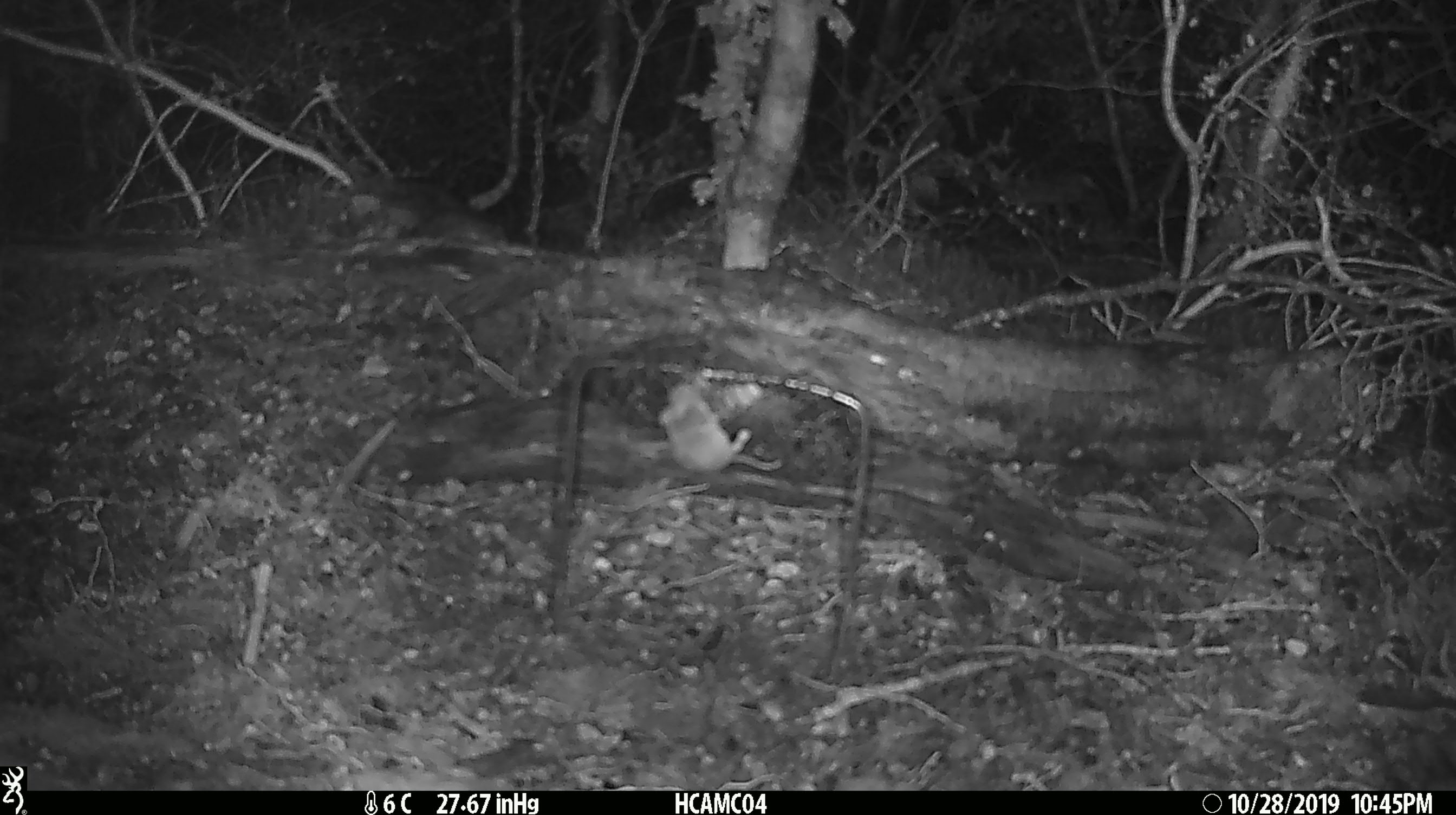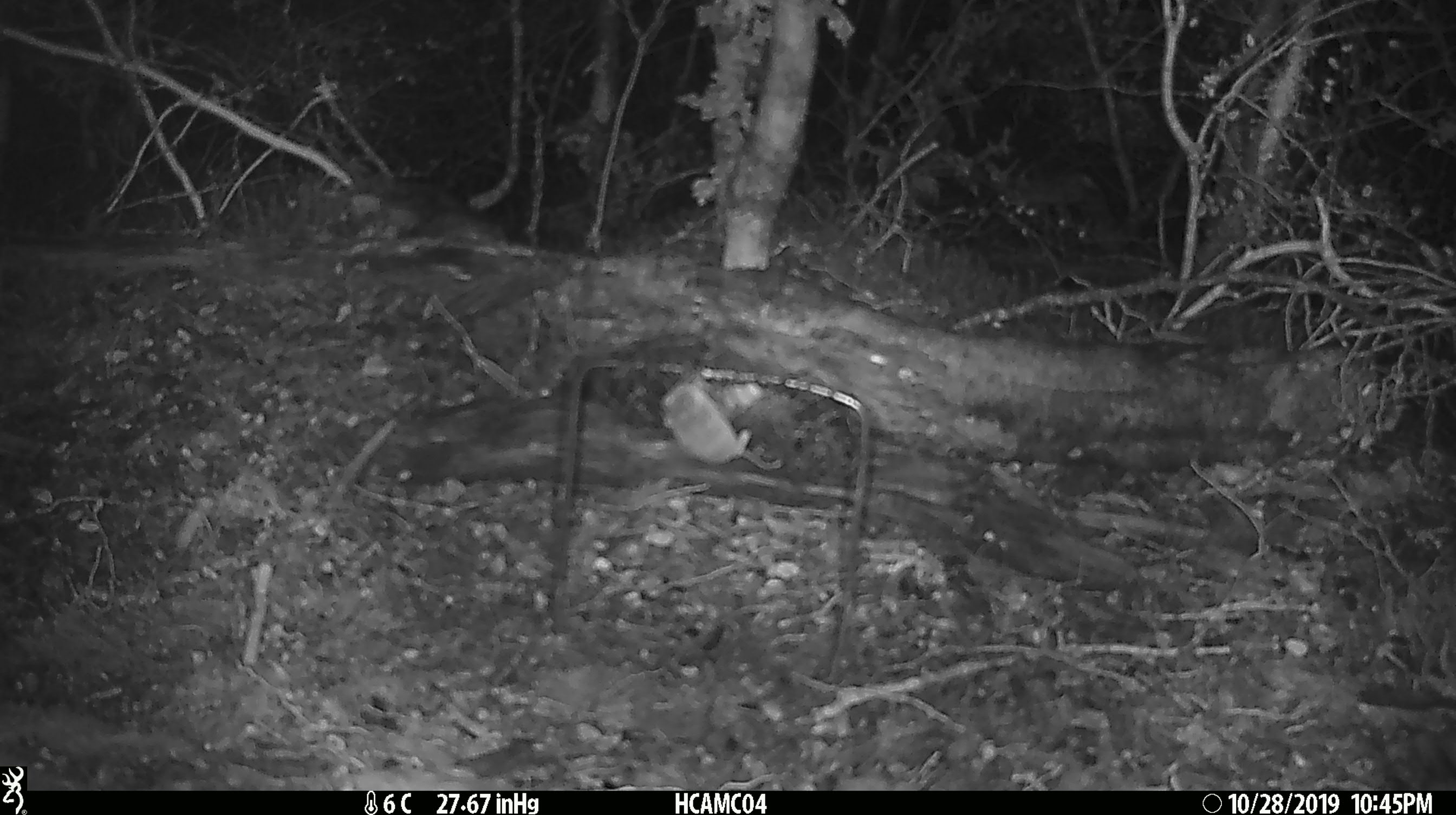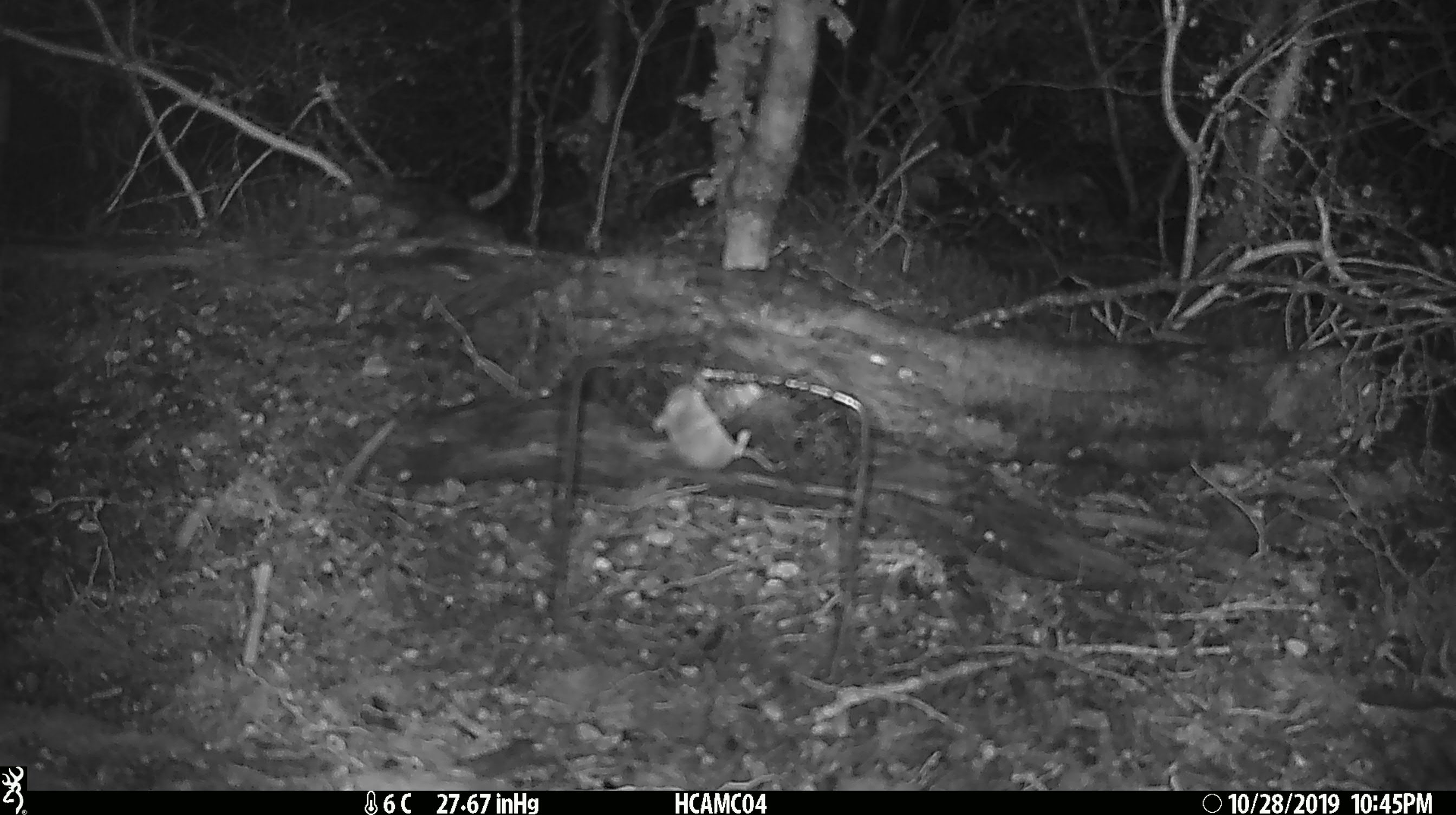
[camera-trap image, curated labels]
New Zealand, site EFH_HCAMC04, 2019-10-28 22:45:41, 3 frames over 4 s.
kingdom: Animalia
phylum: Chordata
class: Mammalia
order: Rodentia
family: Muridae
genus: Mus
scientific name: Mus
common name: mouse